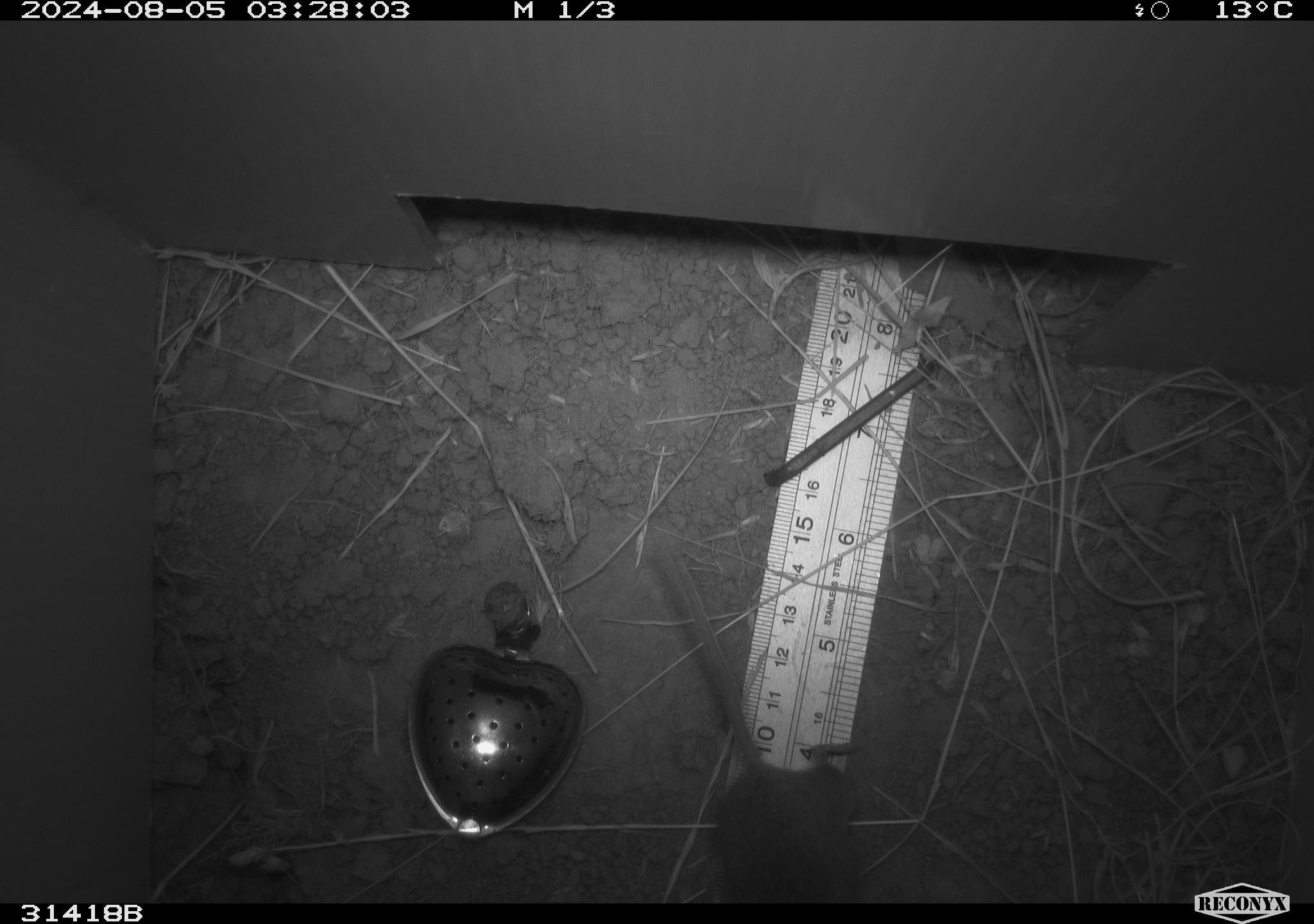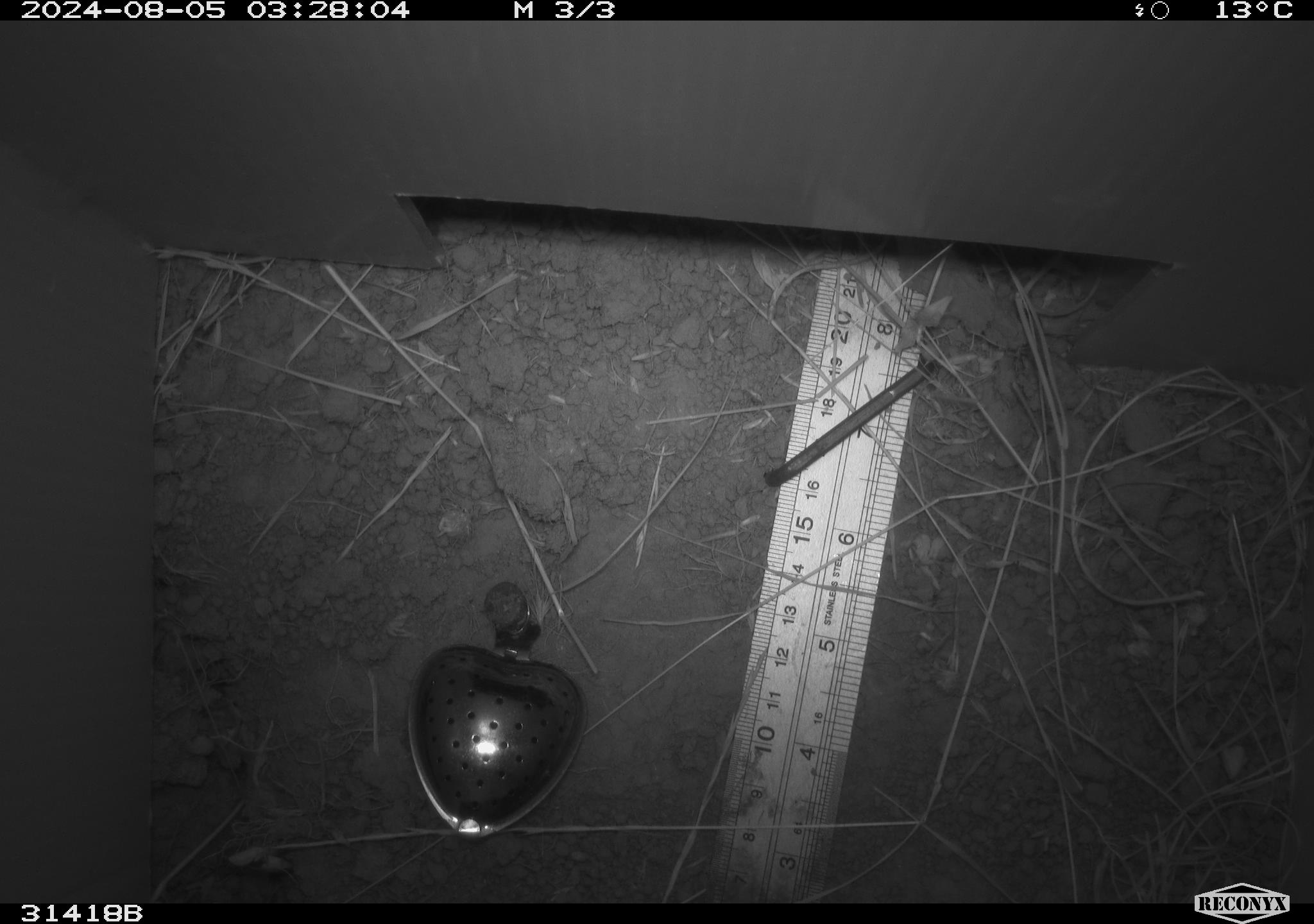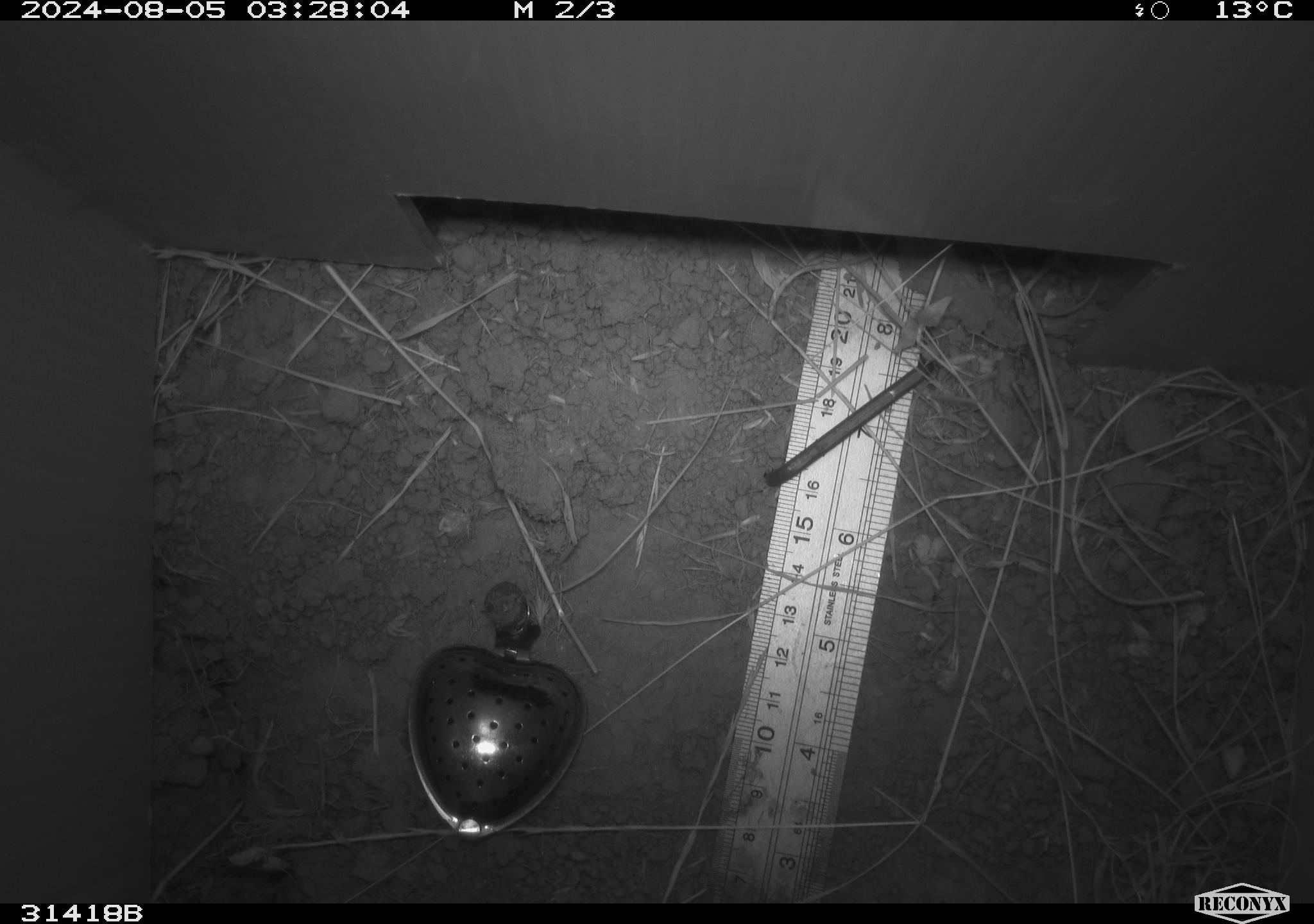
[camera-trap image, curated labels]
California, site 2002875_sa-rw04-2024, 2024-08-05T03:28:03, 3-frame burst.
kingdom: Animalia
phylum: Chordata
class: Mammalia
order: Rodentia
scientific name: Rodentia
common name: rodent